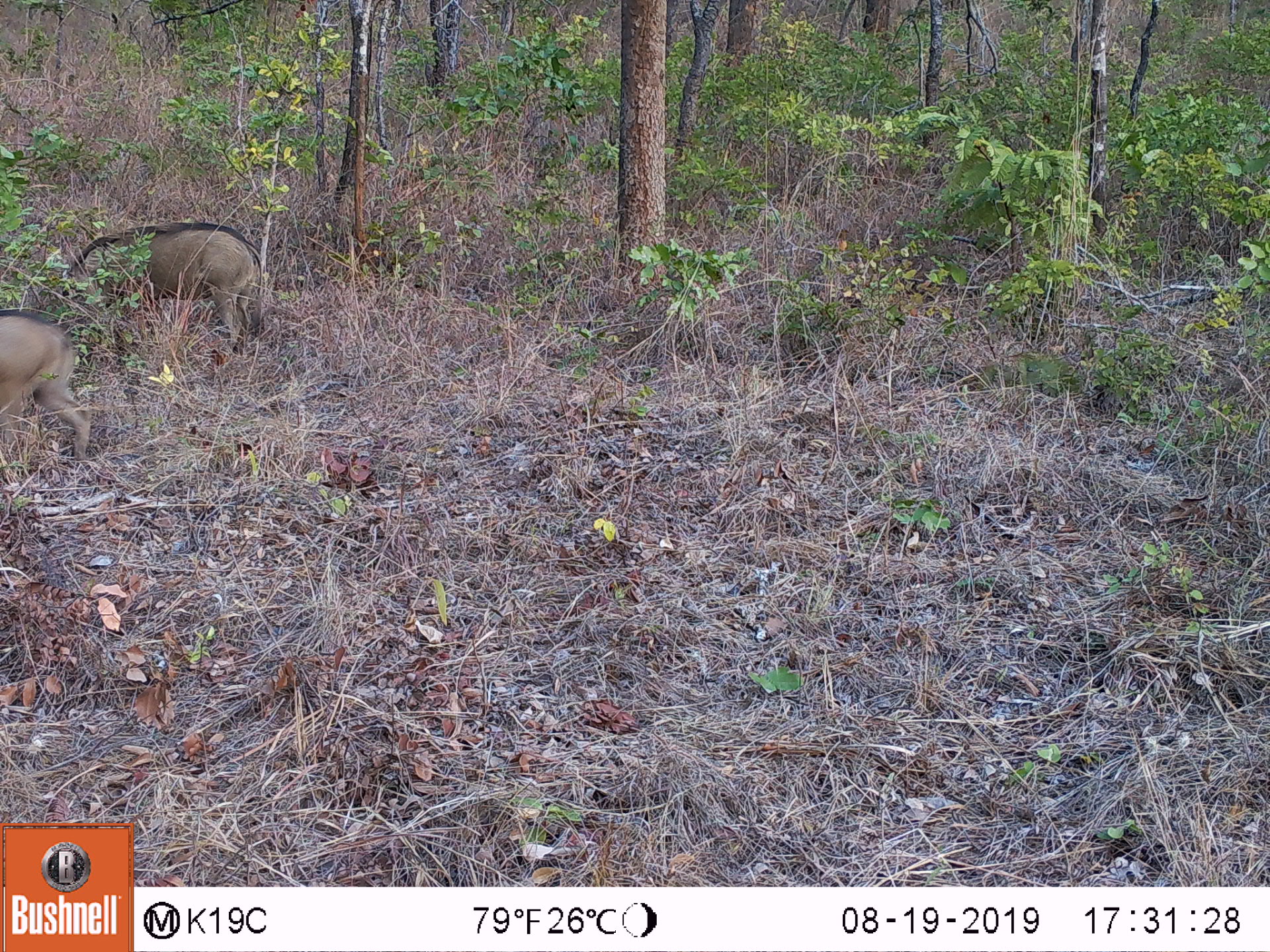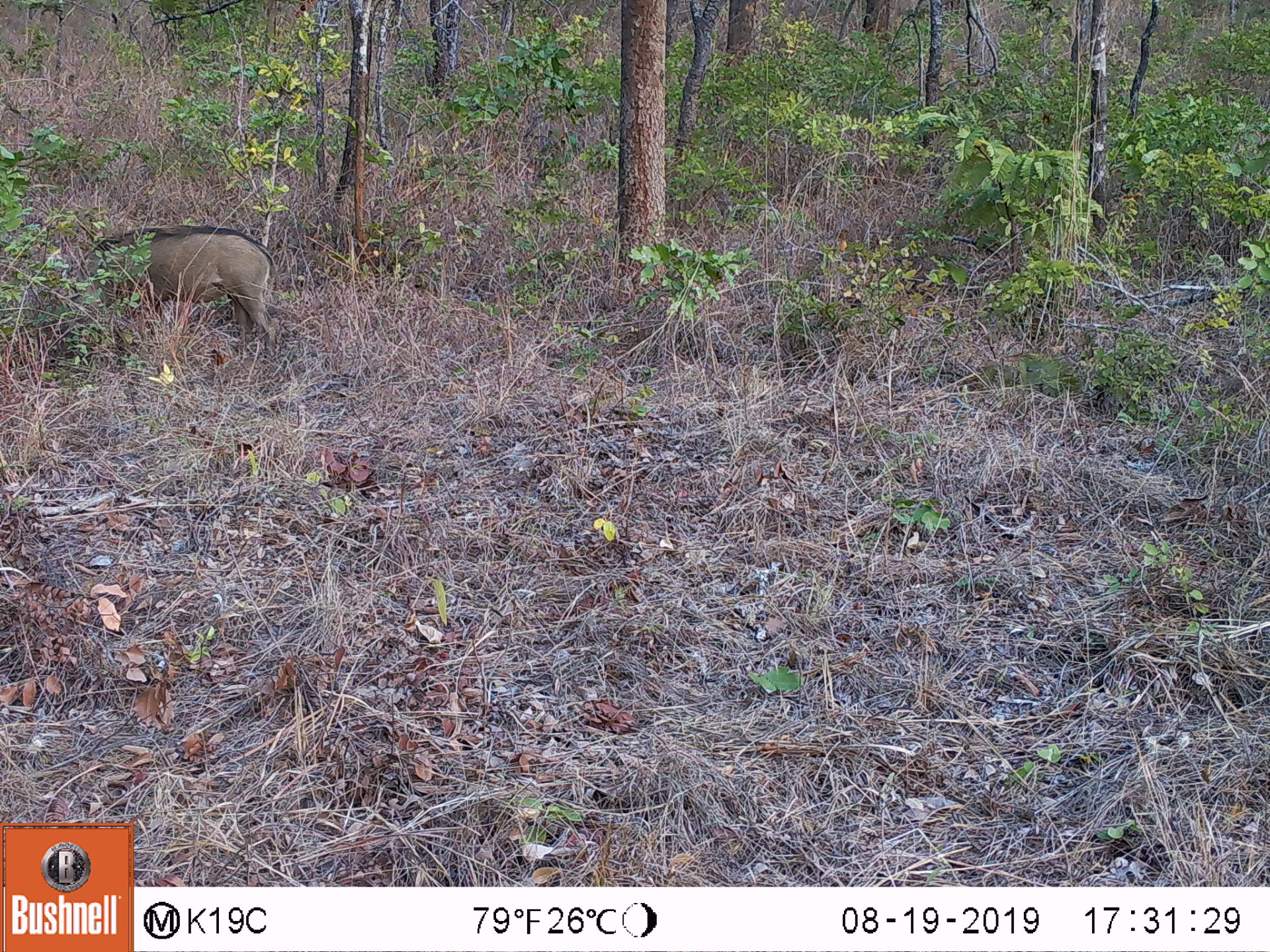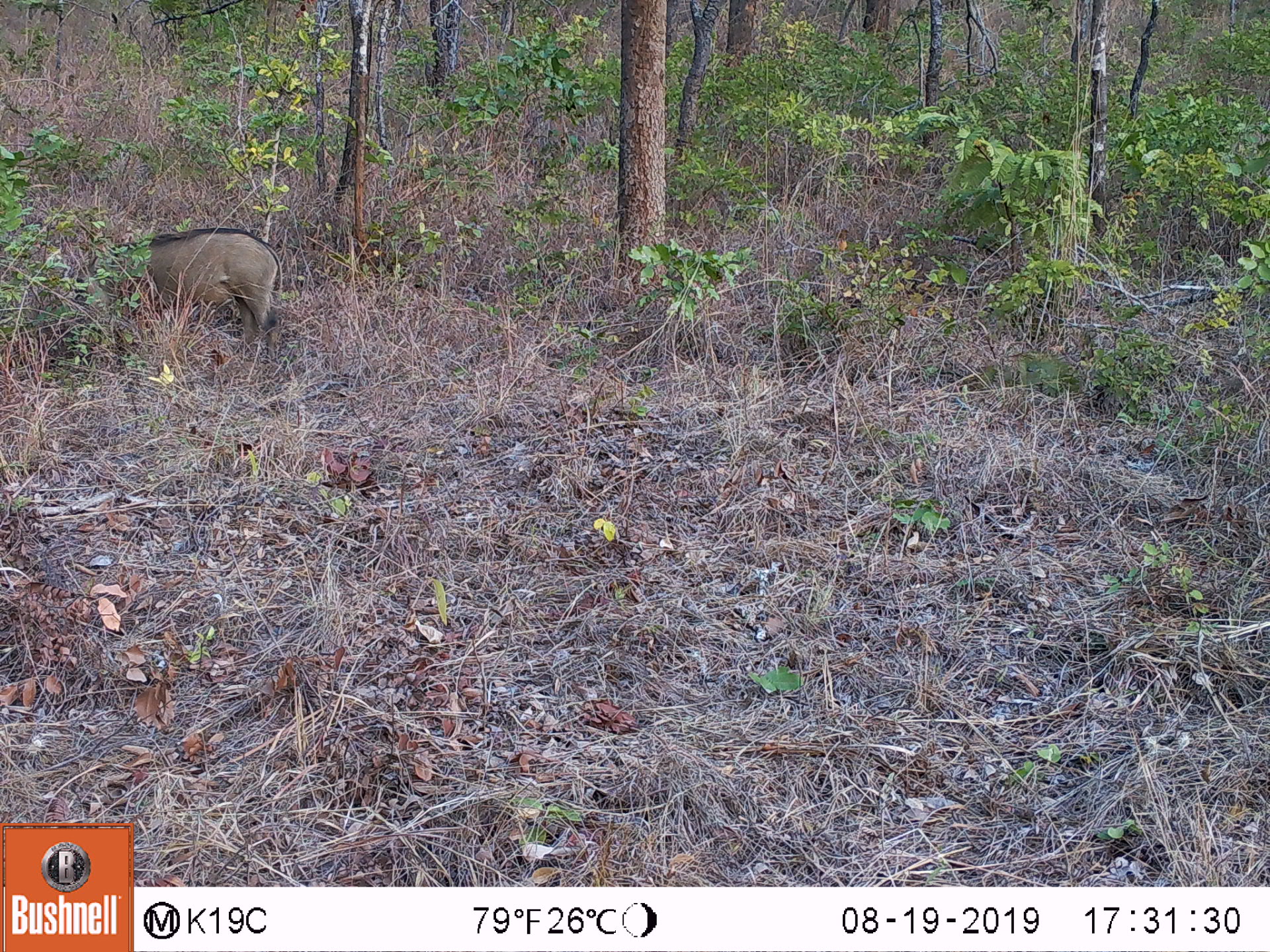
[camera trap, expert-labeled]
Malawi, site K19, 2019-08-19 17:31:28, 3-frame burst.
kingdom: Animalia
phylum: Chordata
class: Mammalia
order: Artiodactyla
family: Suidae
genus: Phacochoerus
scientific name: Phacochoerus africanus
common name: common warthog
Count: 2.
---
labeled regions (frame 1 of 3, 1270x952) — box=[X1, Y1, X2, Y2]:
common warthog: box=[61, 218, 268, 350]; box=[0, 305, 95, 478]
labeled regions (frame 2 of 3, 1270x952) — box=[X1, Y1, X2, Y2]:
common warthog: box=[74, 221, 287, 358]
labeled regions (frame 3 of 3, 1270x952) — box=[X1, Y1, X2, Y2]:
common warthog: box=[98, 221, 292, 347]